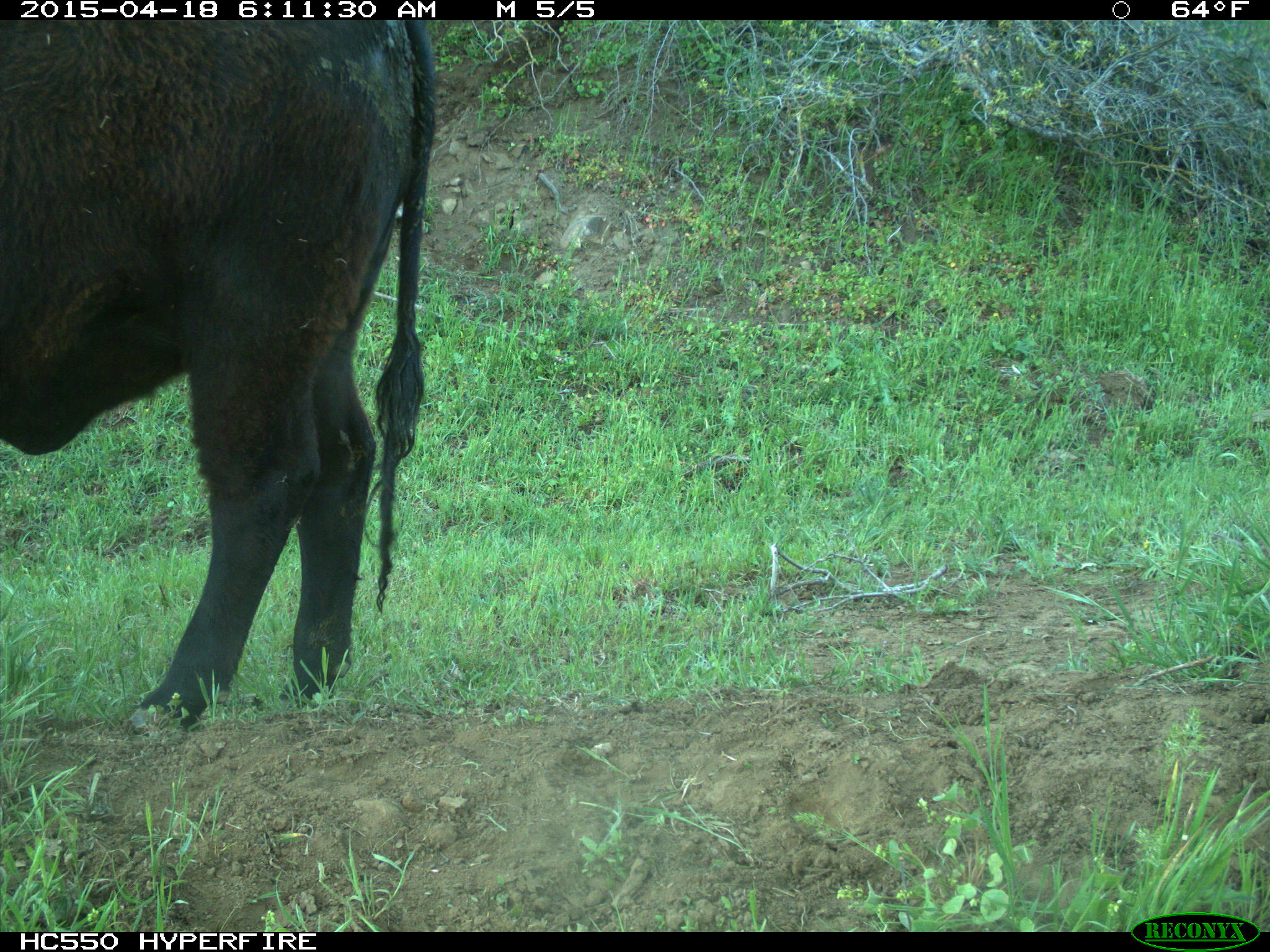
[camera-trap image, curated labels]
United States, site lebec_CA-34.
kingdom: Animalia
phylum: Chordata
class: Mammalia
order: Artiodactyla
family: Bovidae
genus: Bos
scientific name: Bos taurus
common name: domestic cow